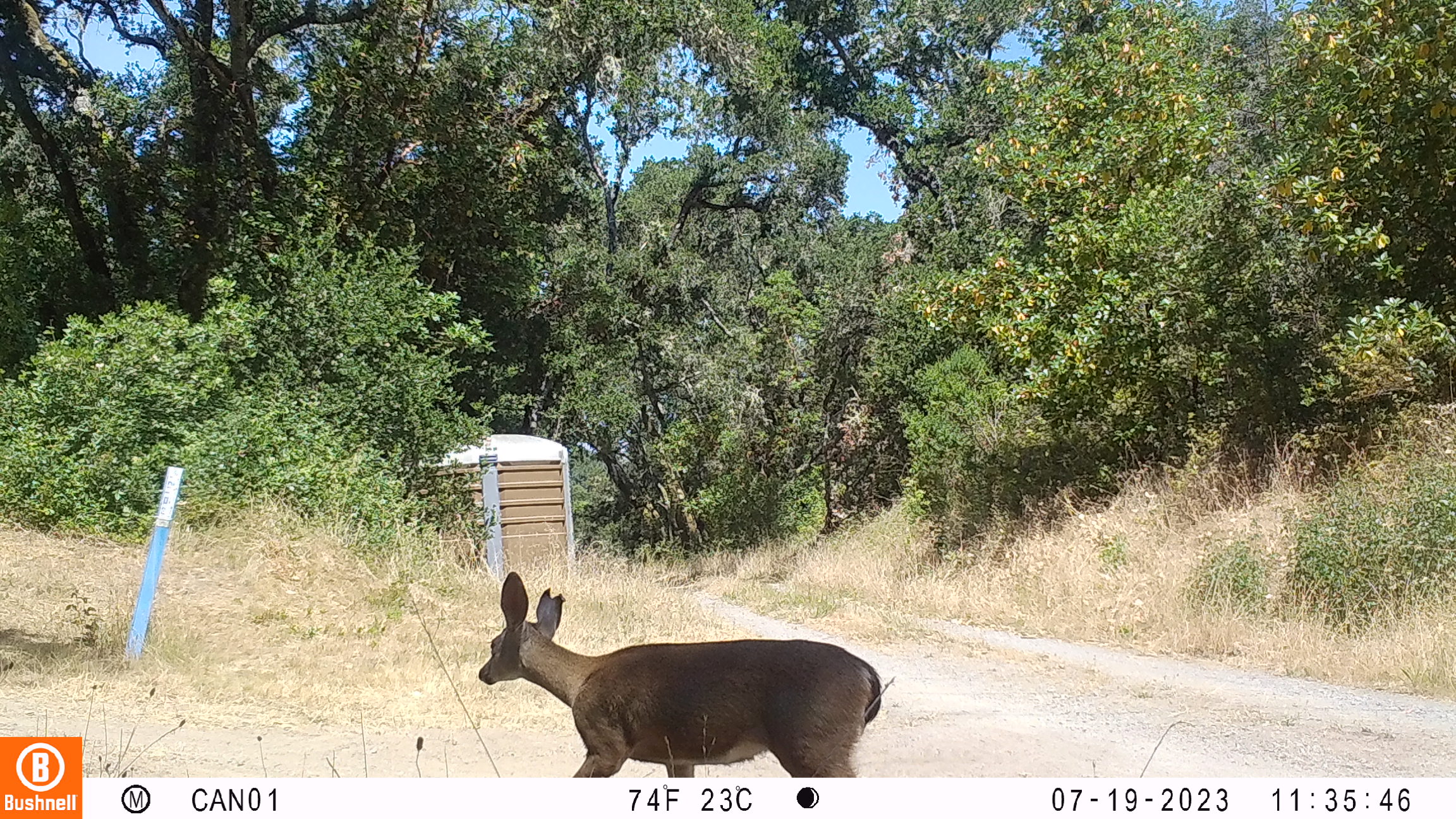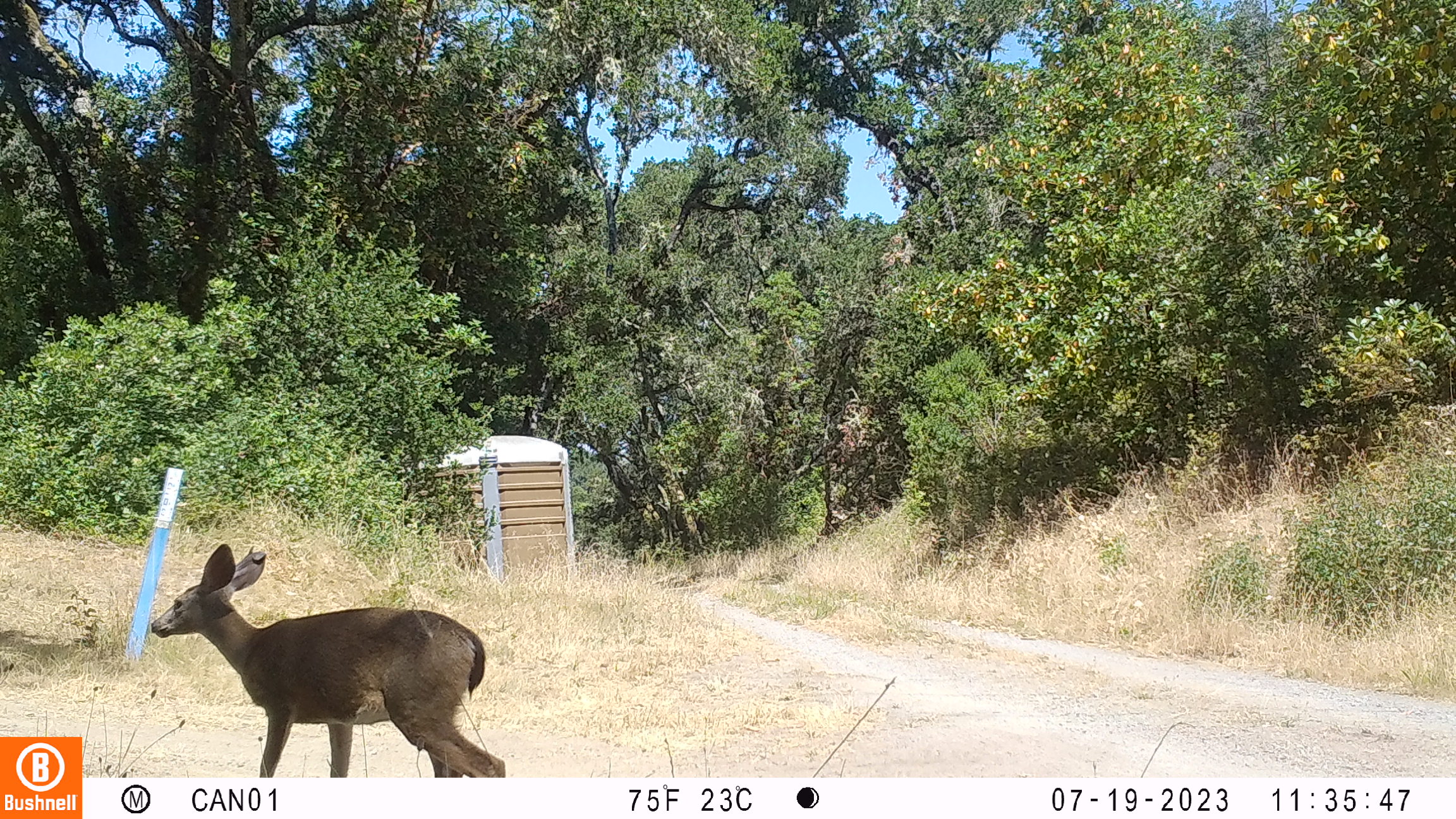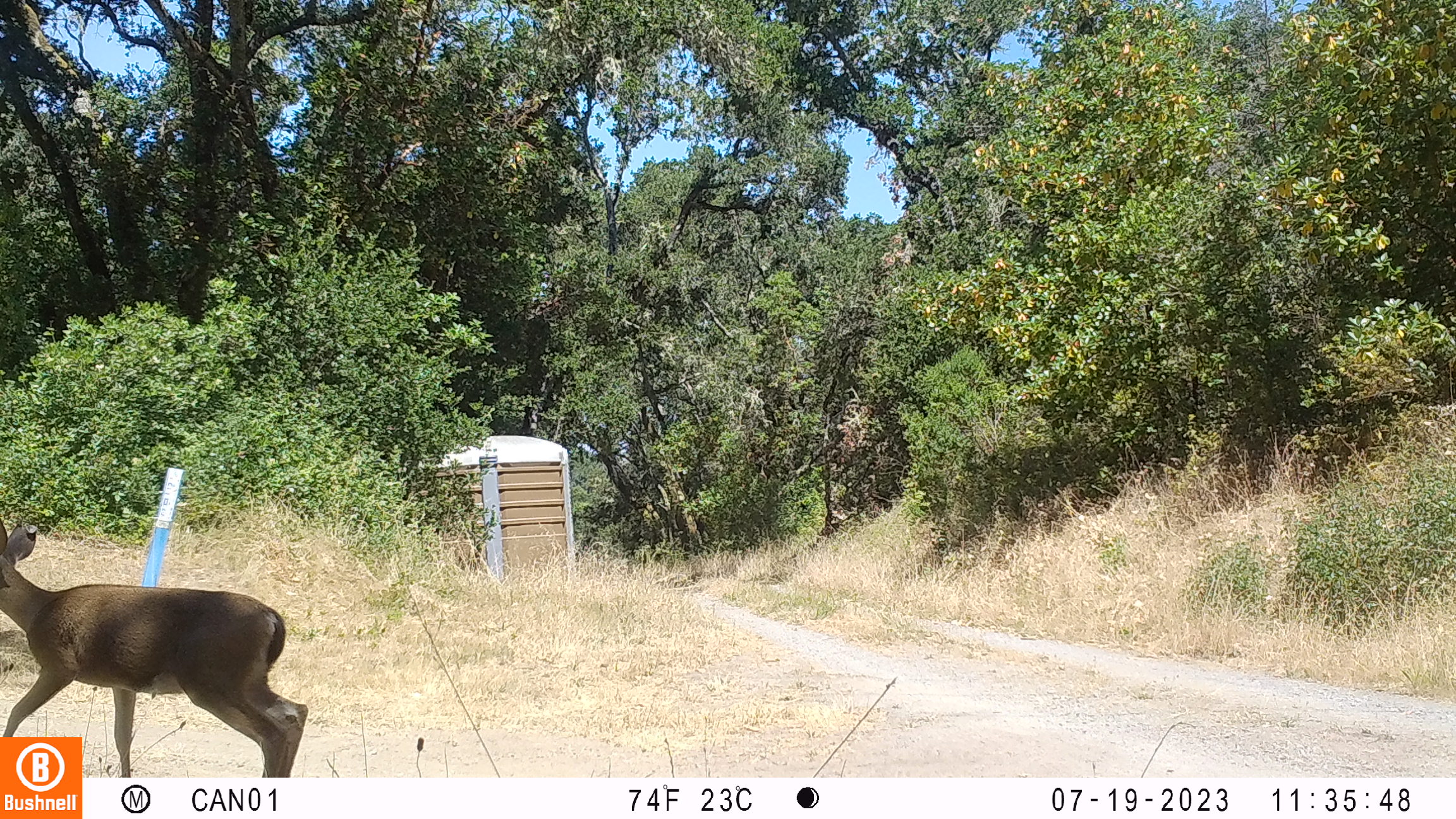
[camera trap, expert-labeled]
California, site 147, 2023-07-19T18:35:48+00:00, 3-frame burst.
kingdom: Animalia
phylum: Chordata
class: Mammalia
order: Artiodactyla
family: Cervidae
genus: Odocoileus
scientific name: Odocoileus hemionus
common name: mule deer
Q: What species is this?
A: Mule deer (Odocoileus hemionus).